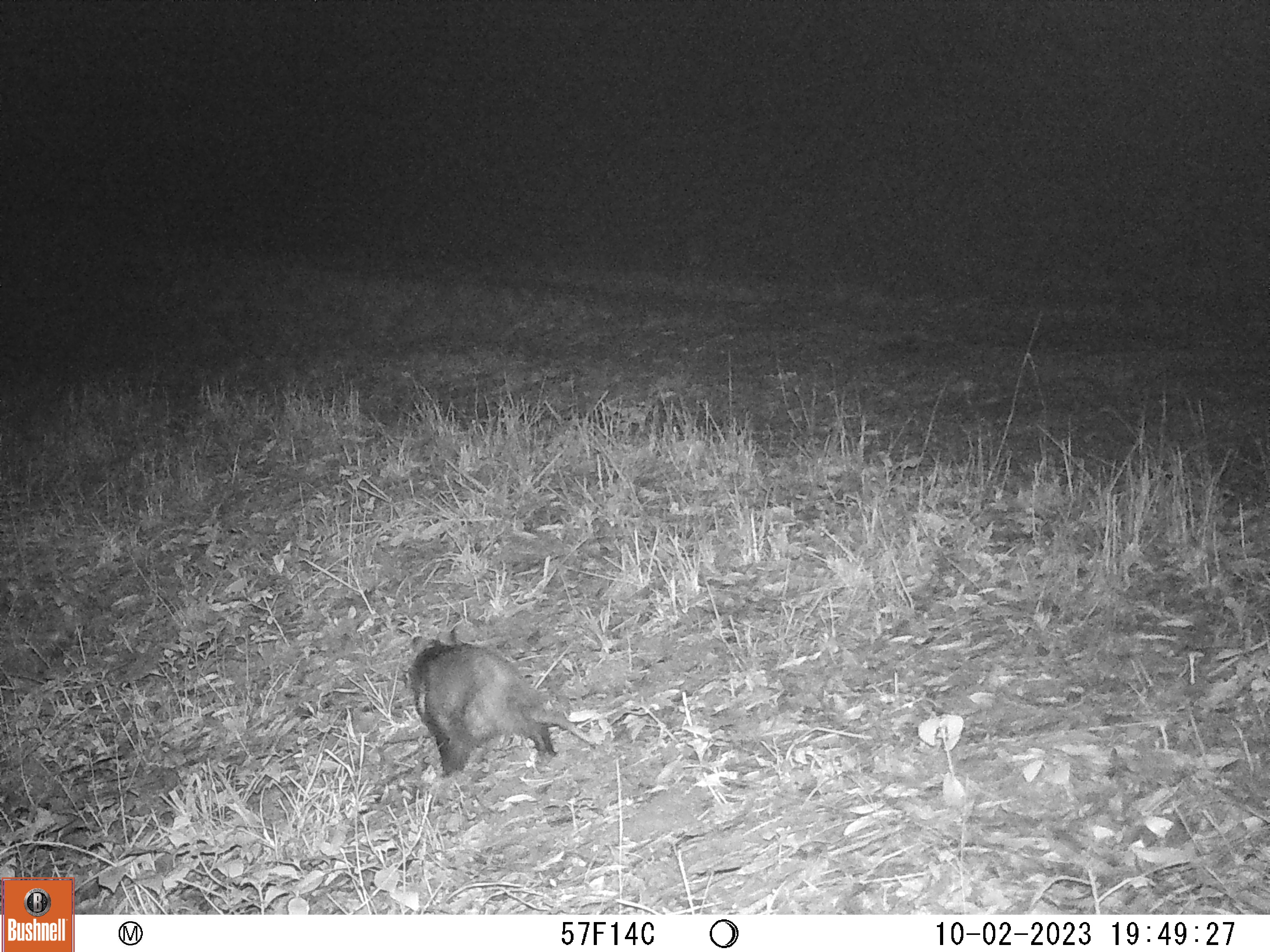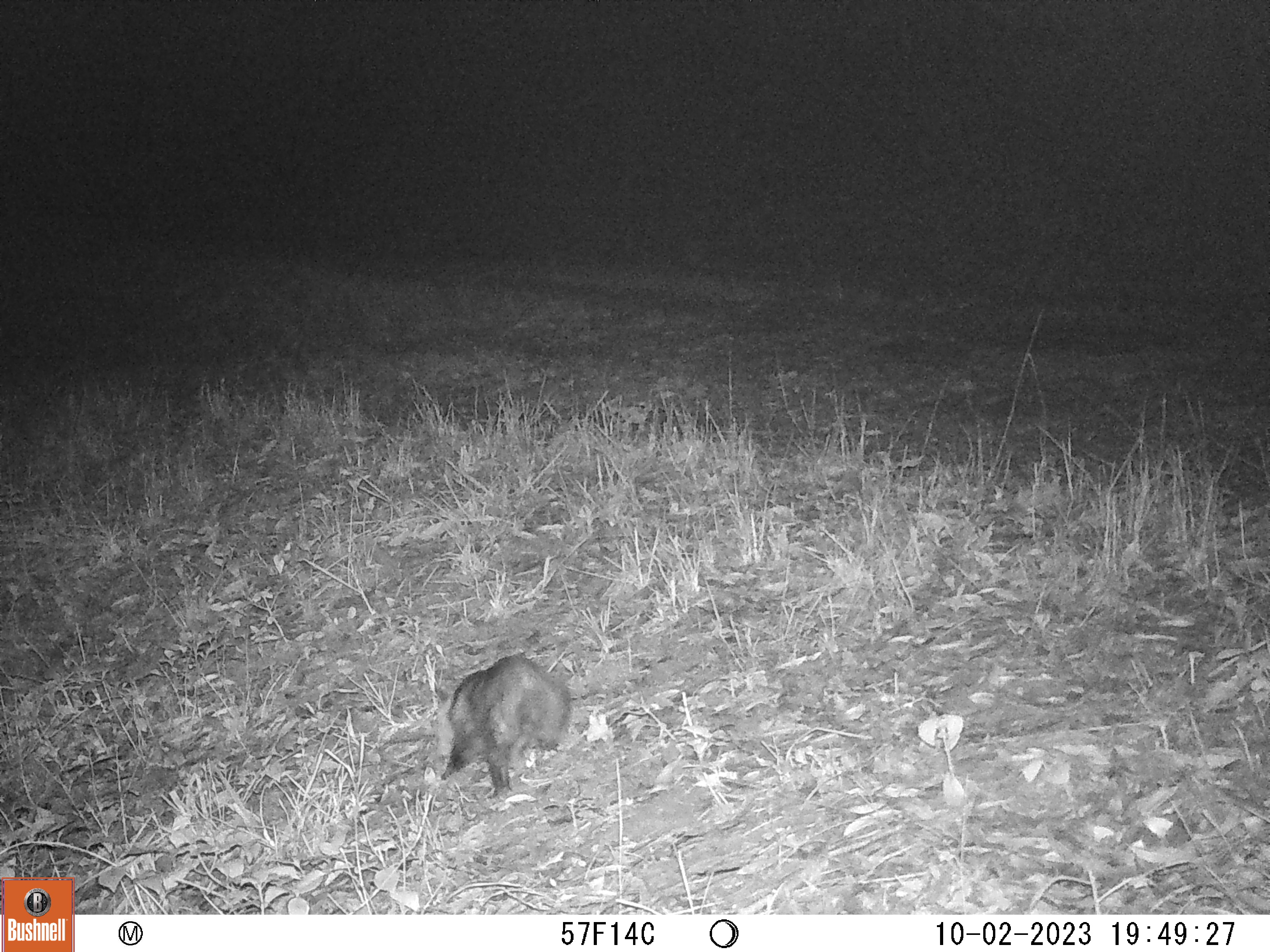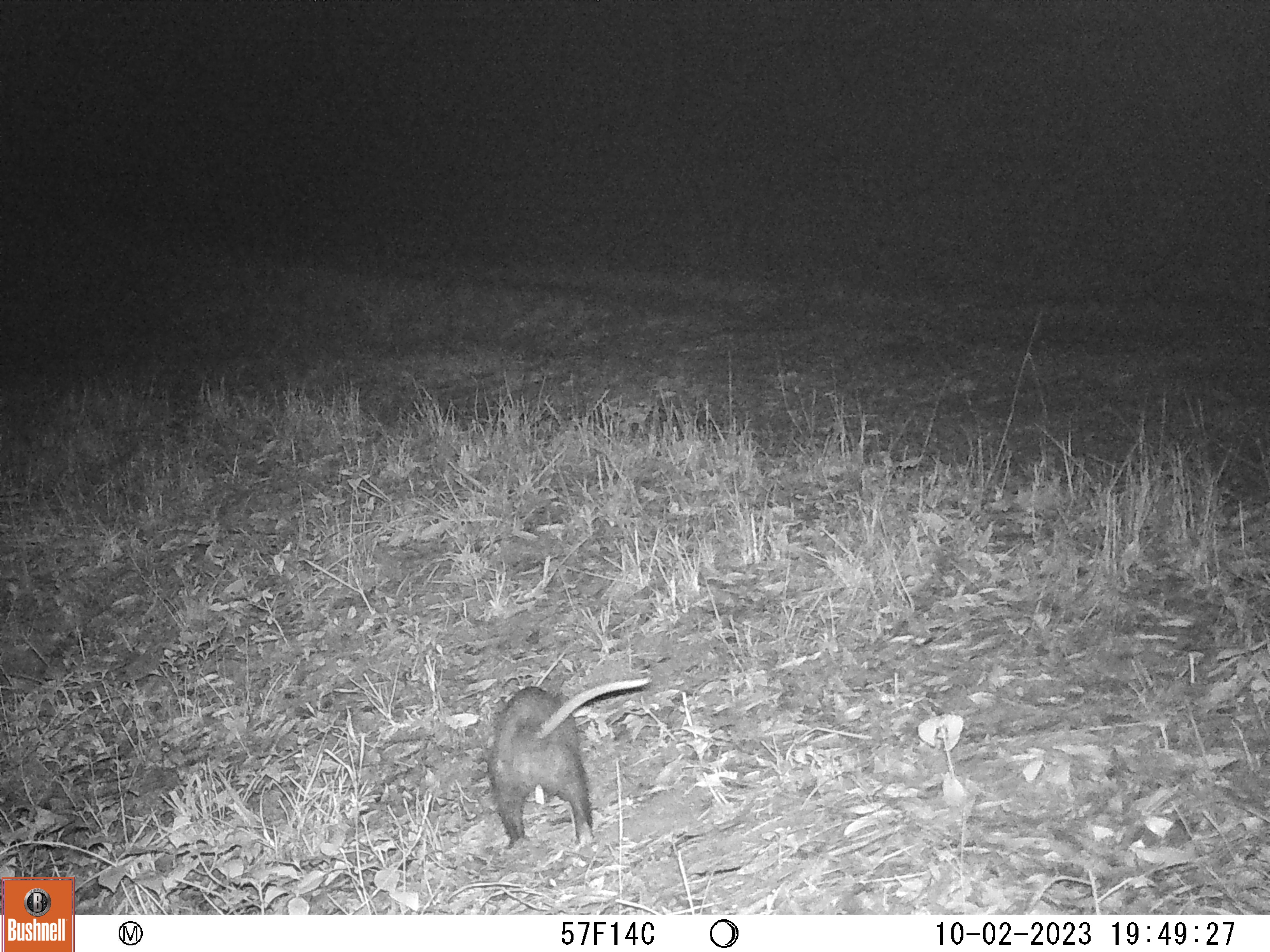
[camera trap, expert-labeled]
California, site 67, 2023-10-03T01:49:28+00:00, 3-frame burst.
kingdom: Animalia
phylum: Chordata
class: Mammalia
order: Didelphimorphia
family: Didelphidae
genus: Didelphis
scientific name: Didelphis virginiana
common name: virginia opossum